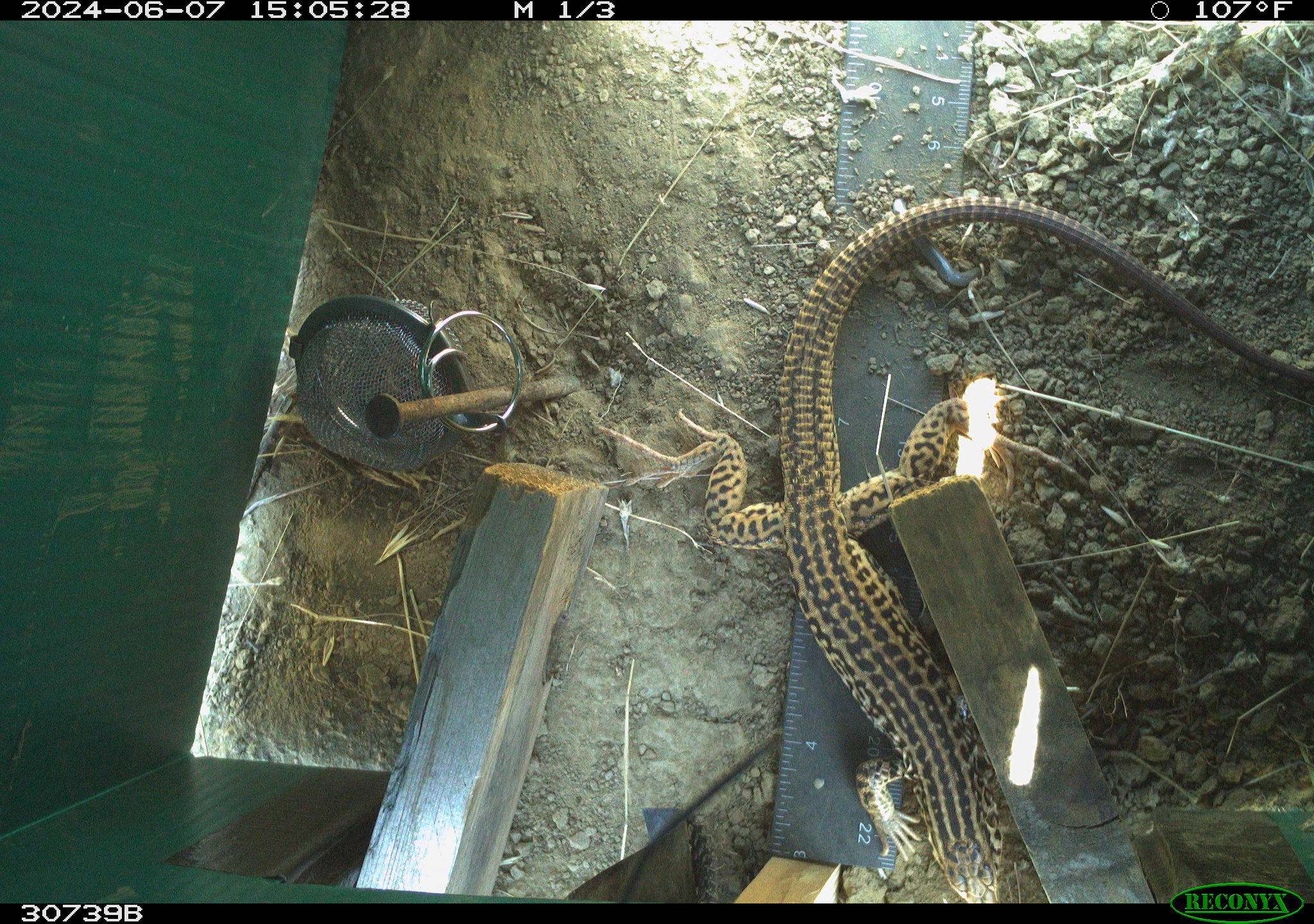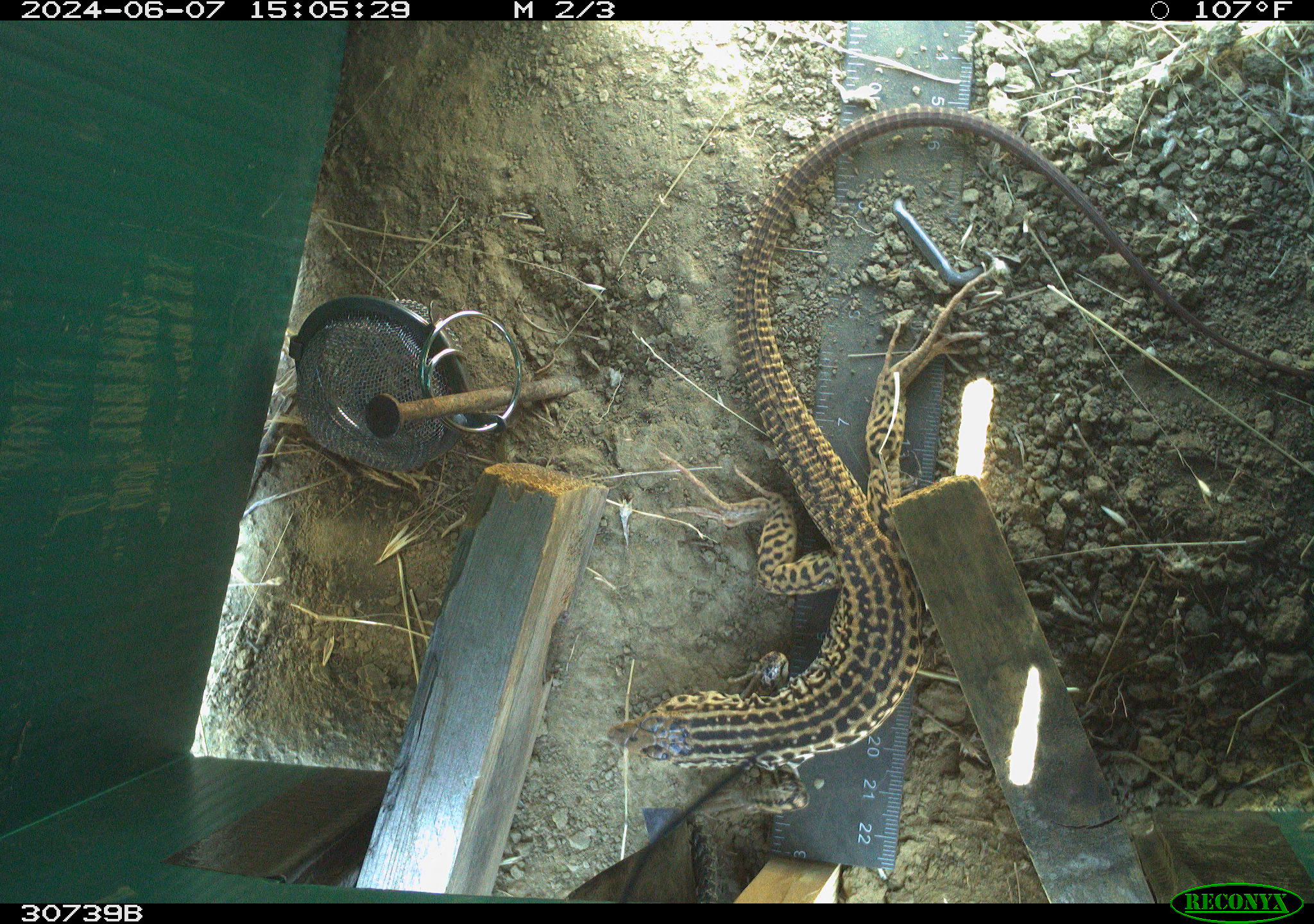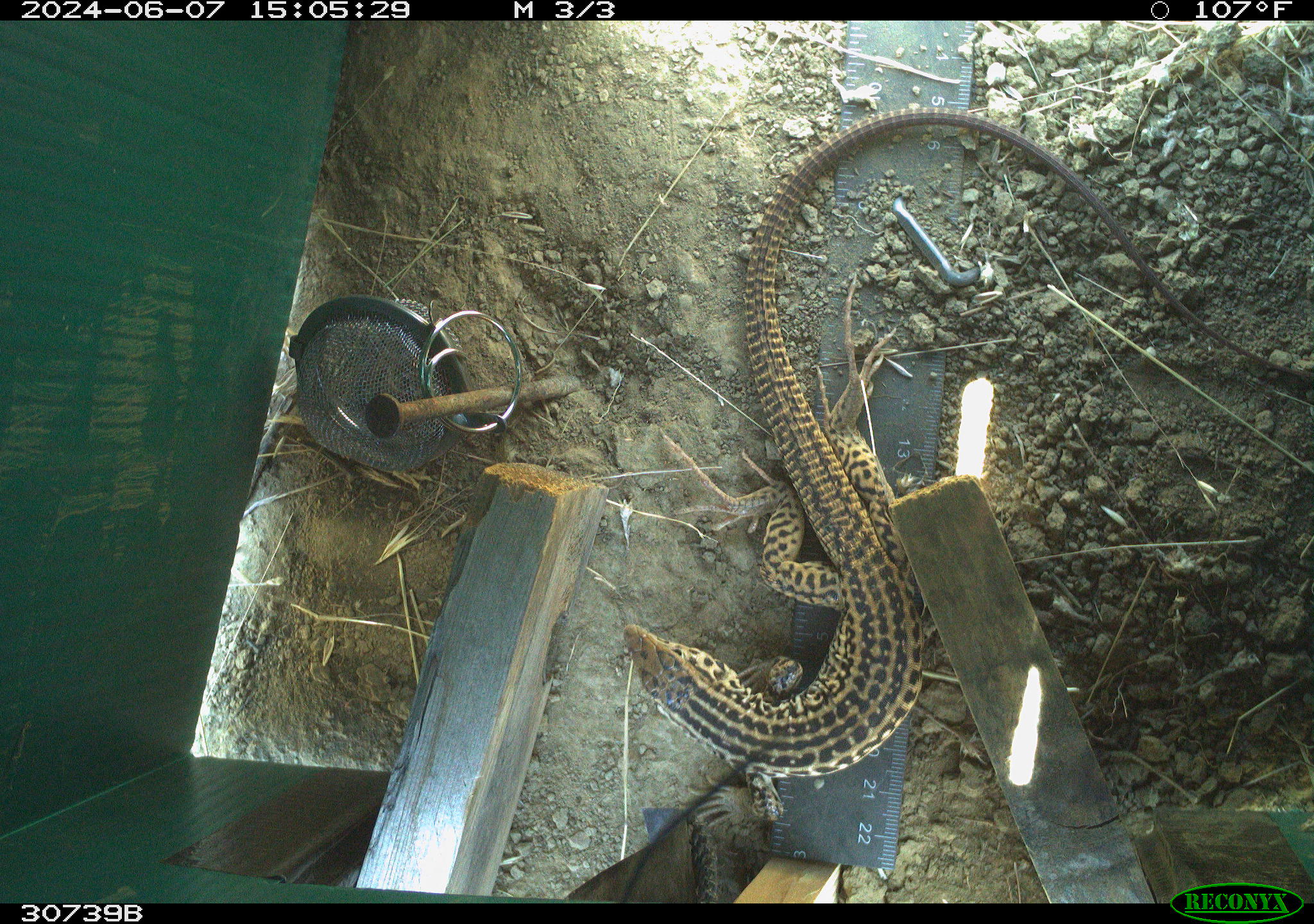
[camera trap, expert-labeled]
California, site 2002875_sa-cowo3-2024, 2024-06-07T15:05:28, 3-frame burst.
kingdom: Animalia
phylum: Chordata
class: Reptilia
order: Squamata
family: Teiidae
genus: Aspidoscelis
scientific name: Aspidoscelis tigris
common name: western whiptail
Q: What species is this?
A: Western whiptail (Aspidoscelis tigris).